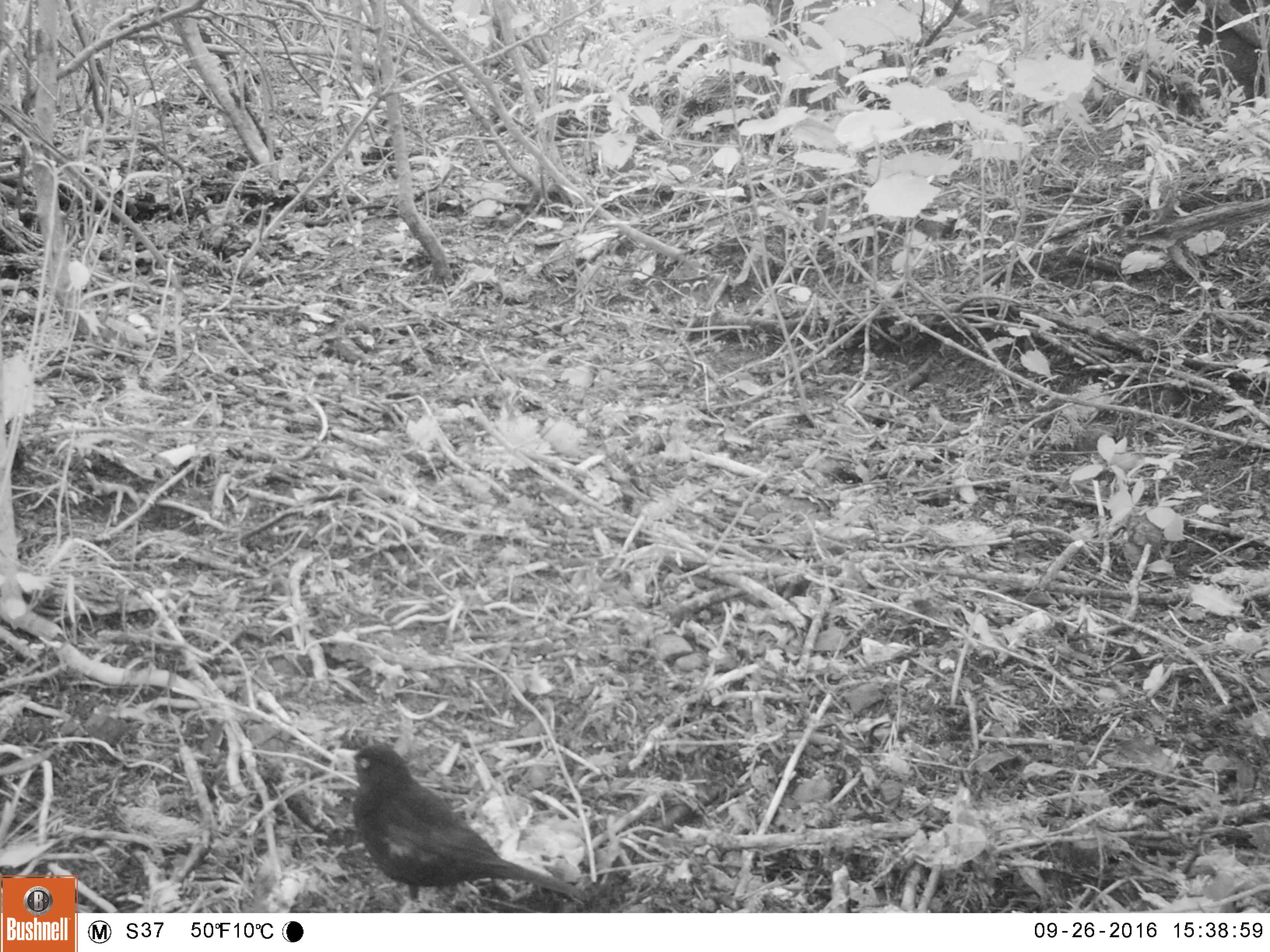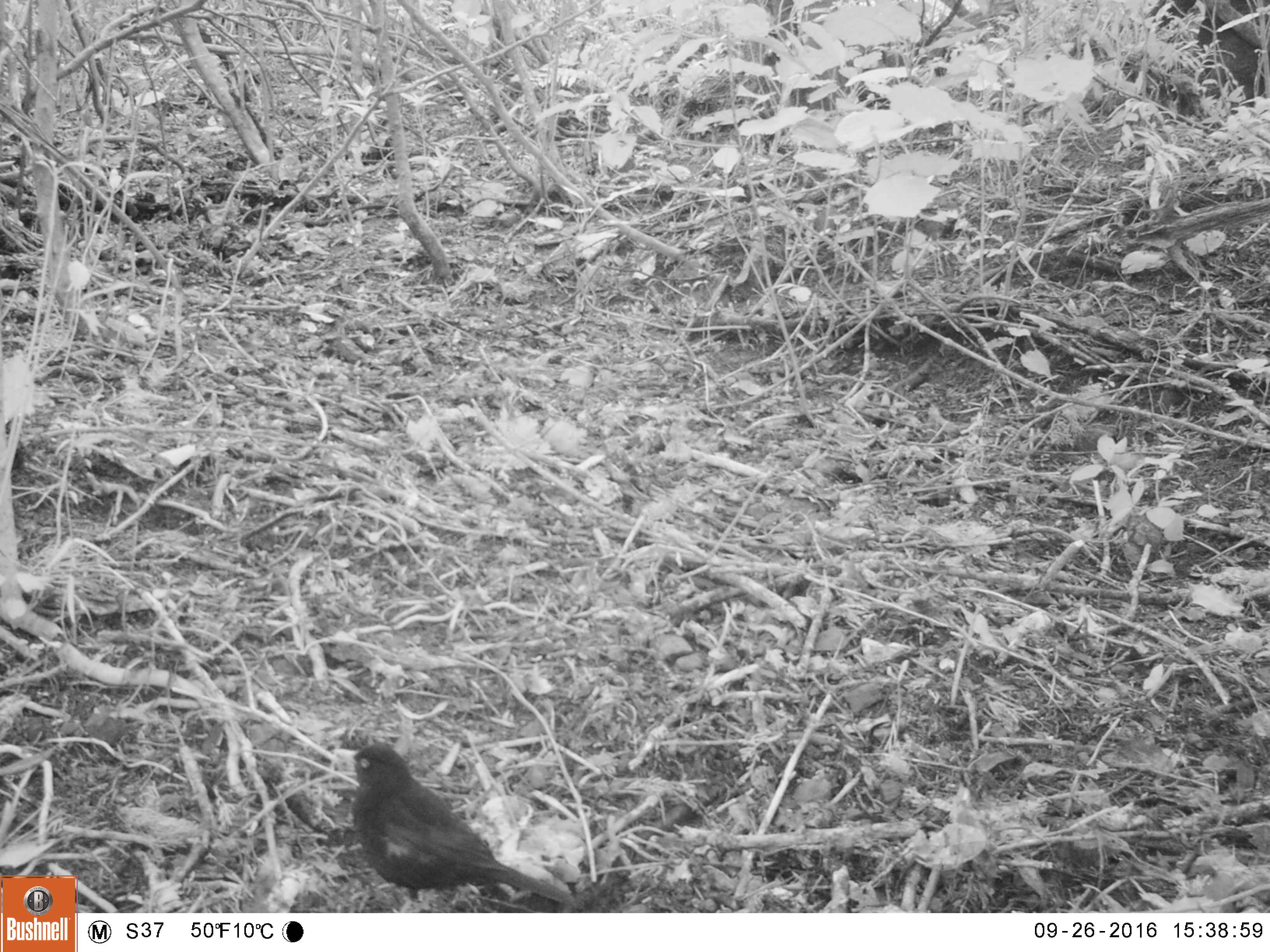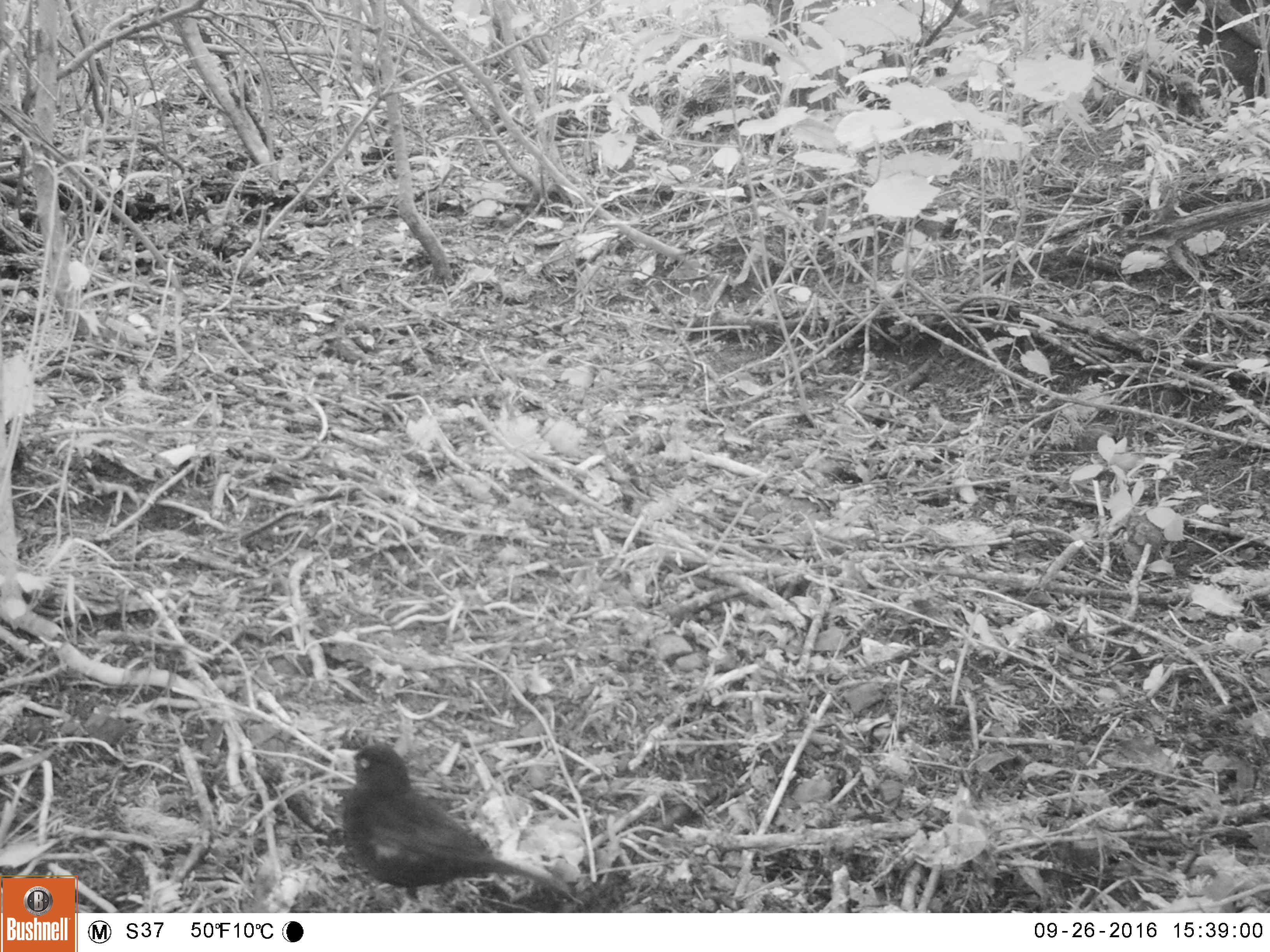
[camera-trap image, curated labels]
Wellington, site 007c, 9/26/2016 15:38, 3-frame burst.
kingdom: Animalia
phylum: Chordata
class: Aves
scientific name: Aves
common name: bird